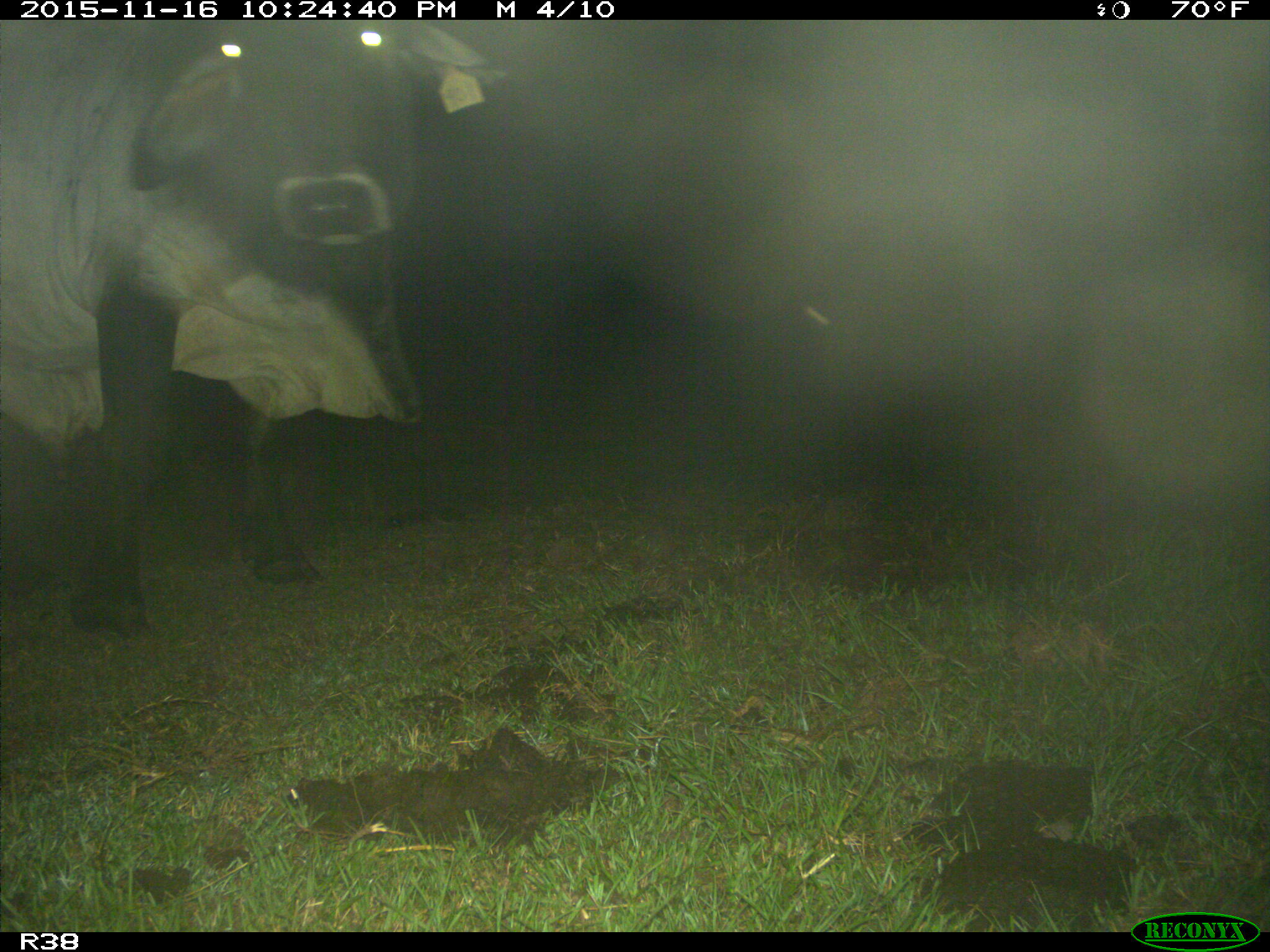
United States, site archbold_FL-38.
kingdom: Animalia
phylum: Chordata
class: Mammalia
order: Artiodactyla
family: Bovidae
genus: Bos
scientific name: Bos taurus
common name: domestic cow